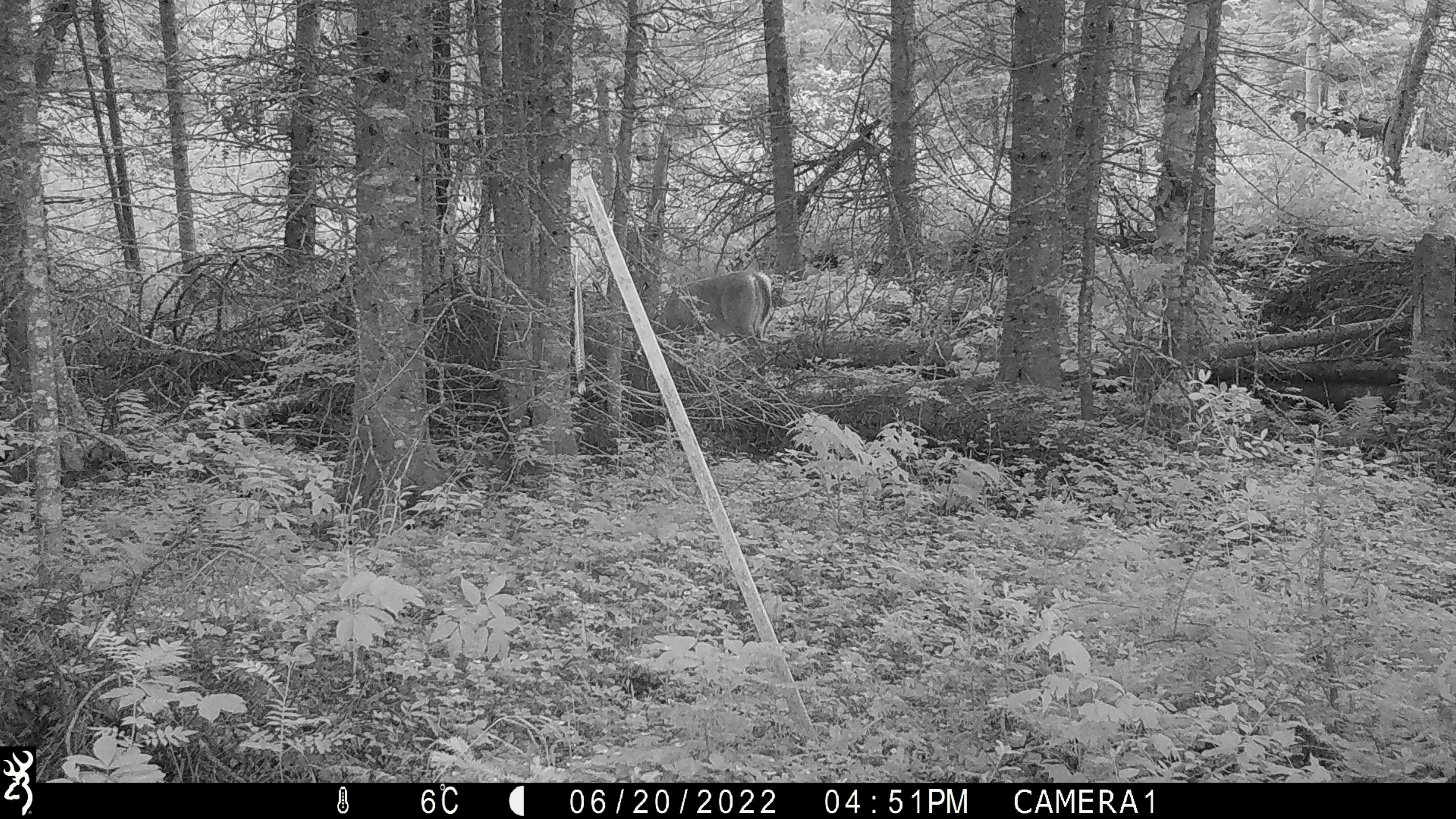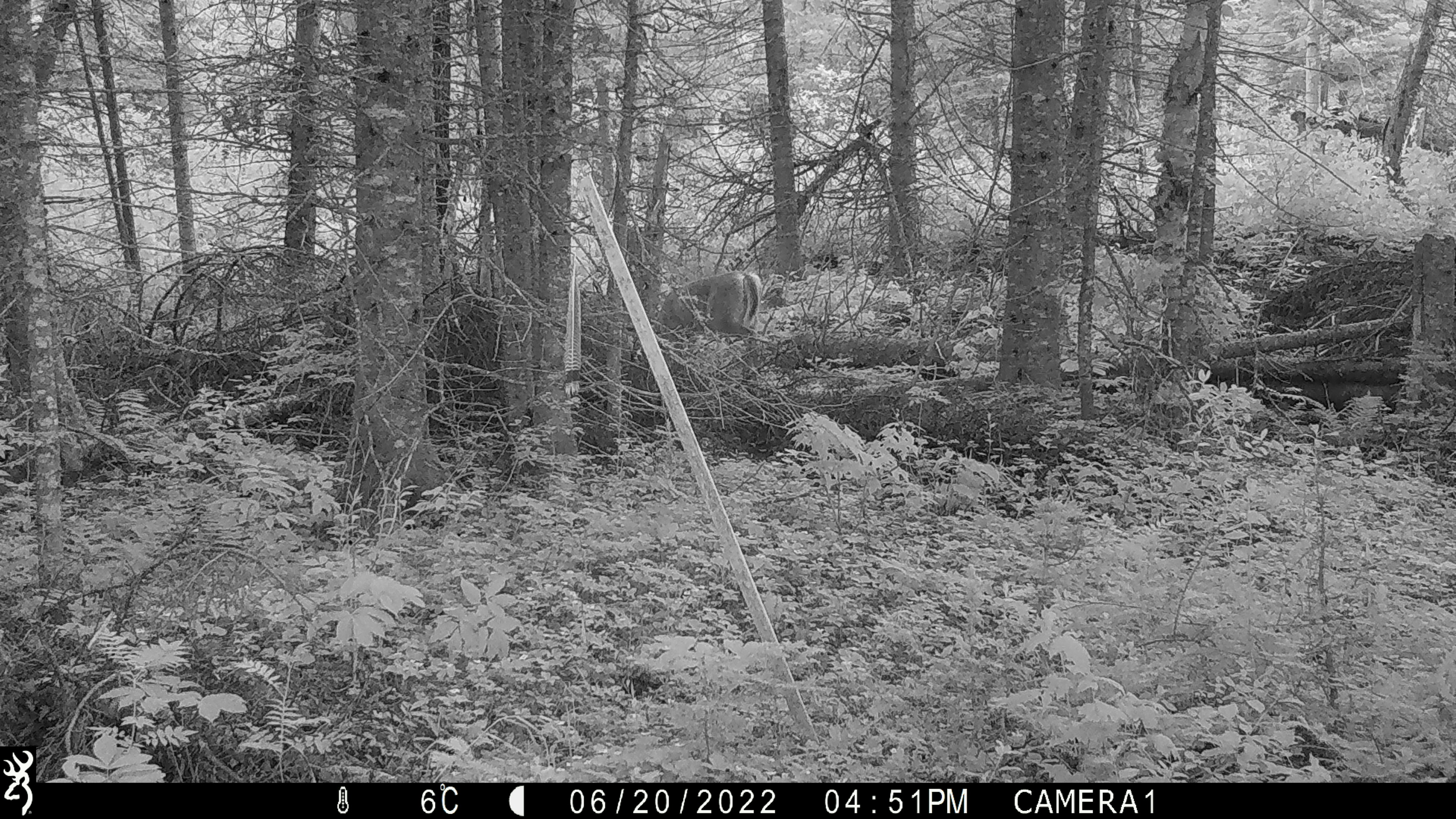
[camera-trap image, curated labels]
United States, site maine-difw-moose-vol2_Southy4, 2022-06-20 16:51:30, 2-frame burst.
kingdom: Animalia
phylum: Chordata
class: Mammalia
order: Artiodactyla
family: Cervidae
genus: Odocoileus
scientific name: Odocoileus virginianus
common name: white-tailed deer